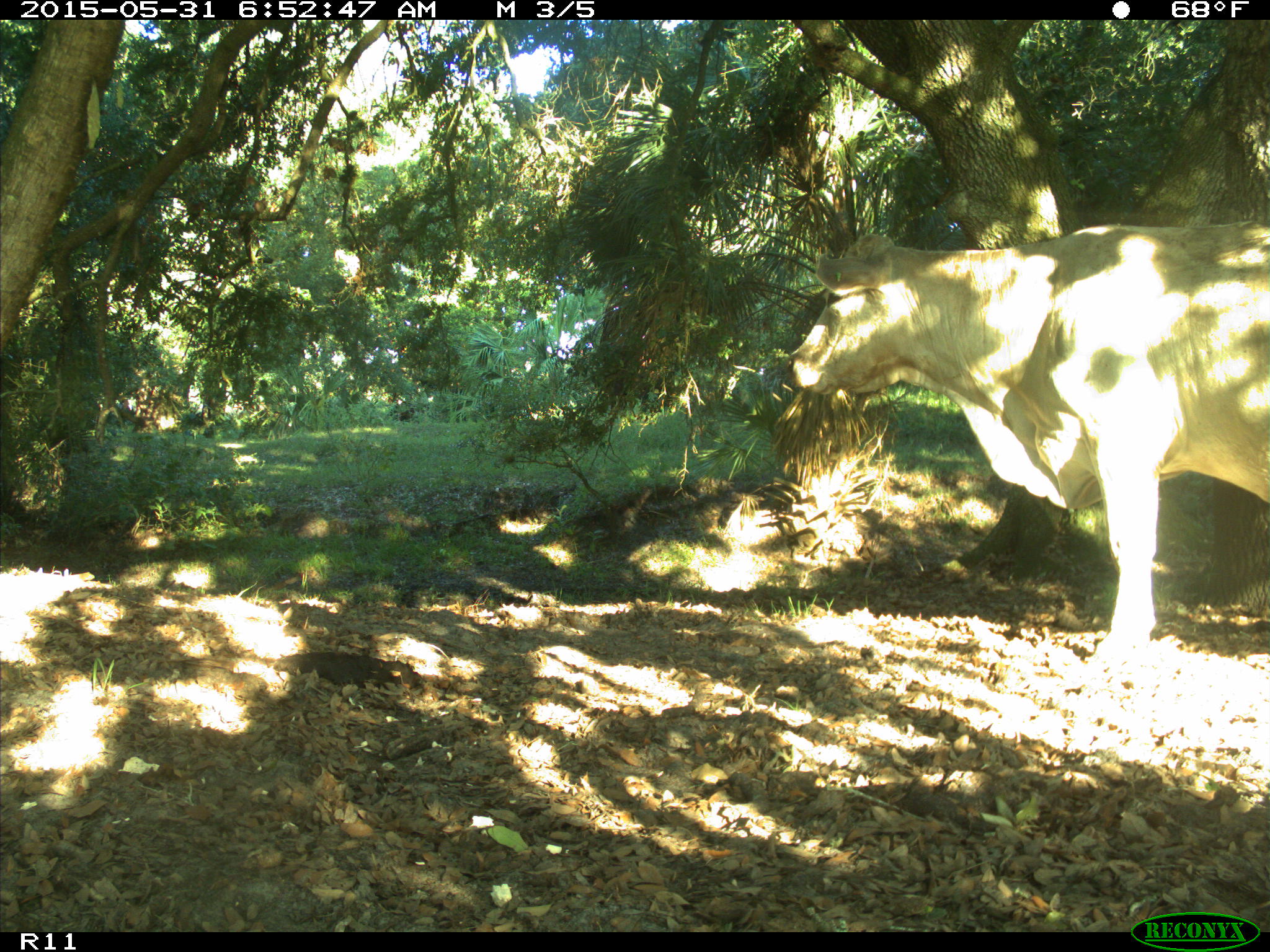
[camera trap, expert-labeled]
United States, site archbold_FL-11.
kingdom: Animalia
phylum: Chordata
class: Mammalia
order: Artiodactyla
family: Bovidae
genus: Bos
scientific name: Bos taurus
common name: domestic cow